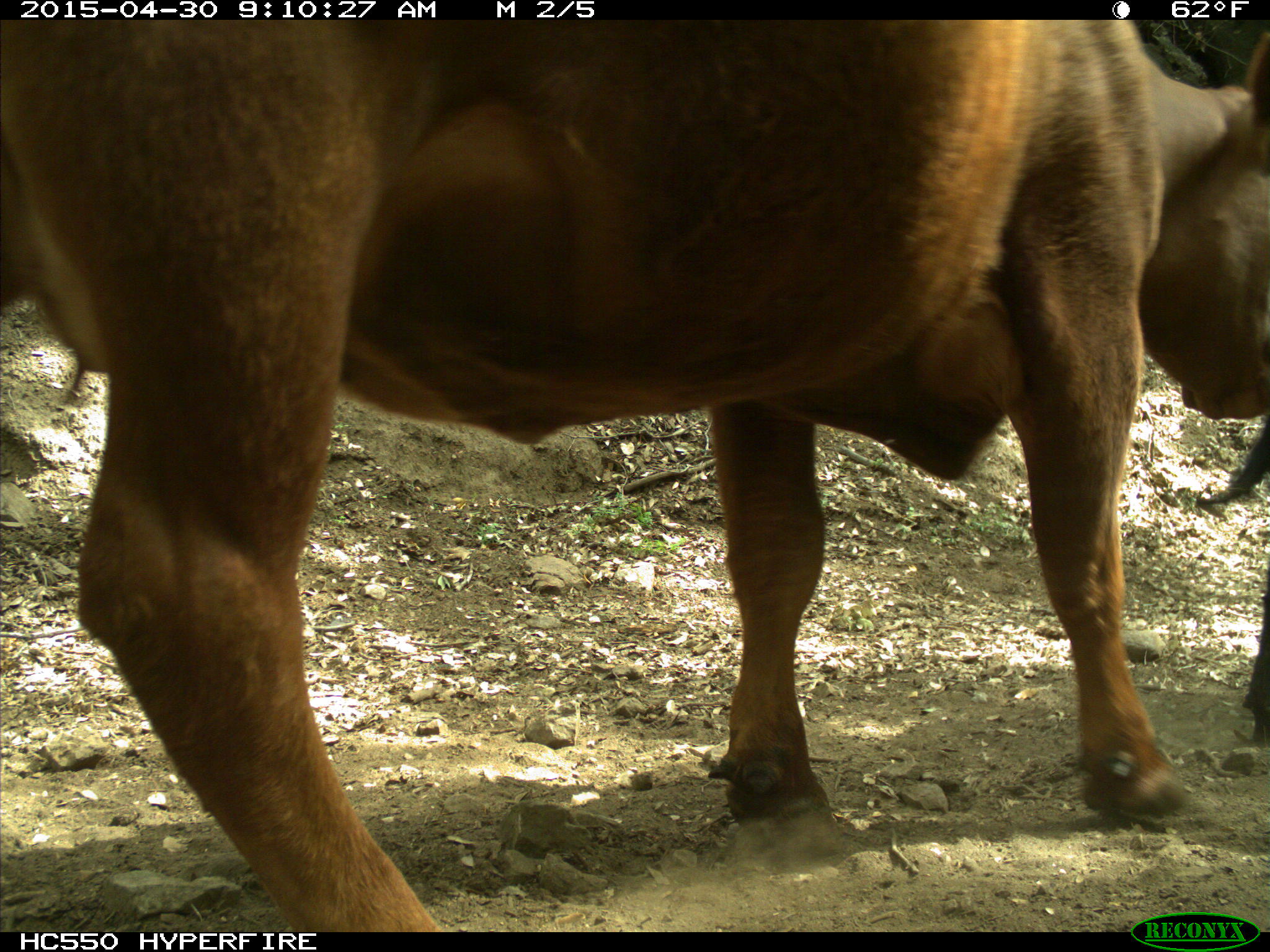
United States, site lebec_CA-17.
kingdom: Animalia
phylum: Chordata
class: Mammalia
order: Artiodactyla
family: Bovidae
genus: Bos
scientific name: Bos taurus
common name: domestic cow